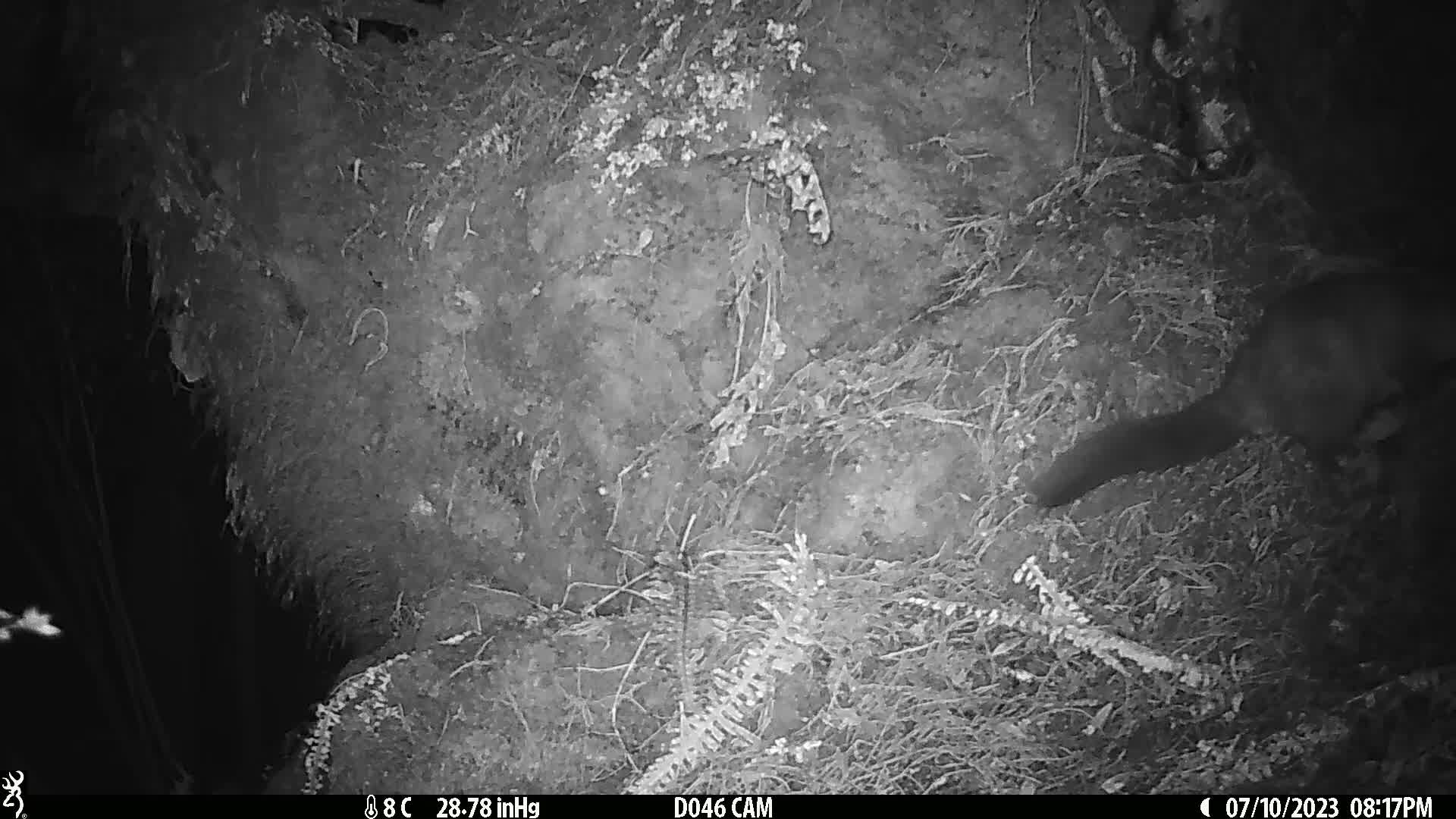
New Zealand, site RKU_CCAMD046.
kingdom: Animalia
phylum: Chordata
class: Mammalia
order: Diprotodontia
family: Phalangeridae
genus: Trichosurus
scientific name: Trichosurus vulpecula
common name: common brushtail possum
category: possum